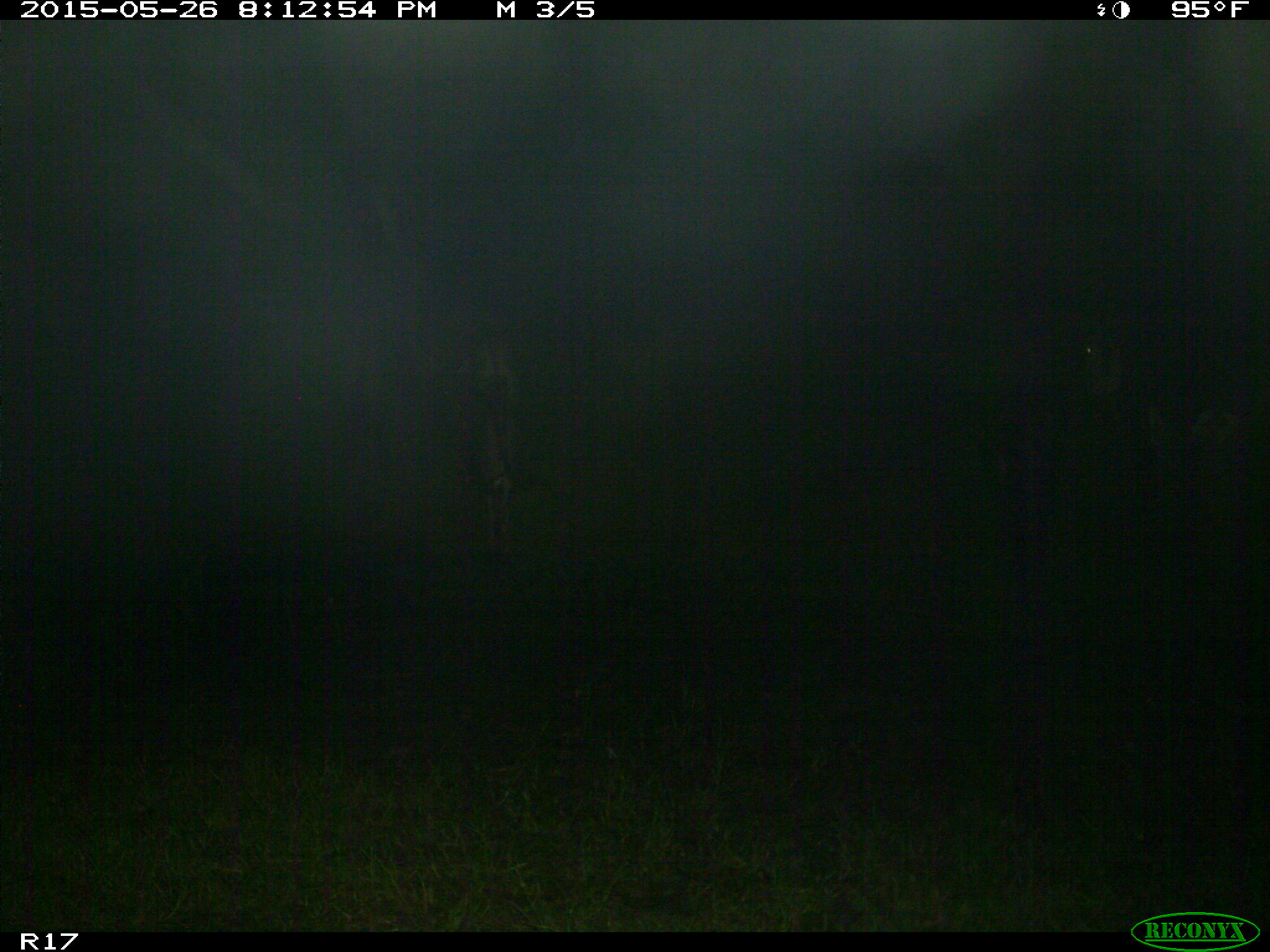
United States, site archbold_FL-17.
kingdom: Animalia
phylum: Chordata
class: Mammalia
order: Artiodactyla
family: Bovidae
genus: Bos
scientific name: Bos taurus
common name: domestic cow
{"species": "Bos taurus (domestic cow)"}